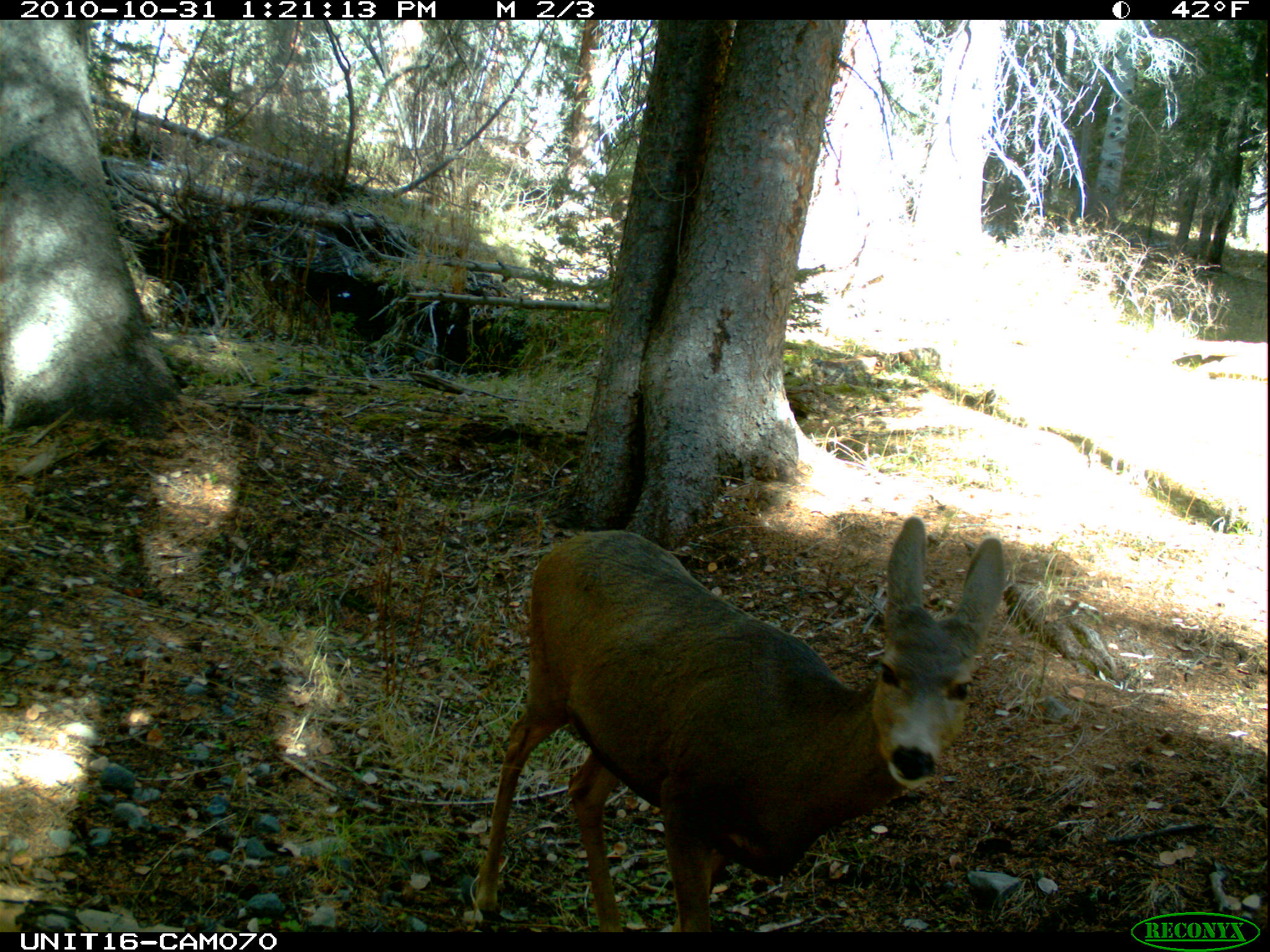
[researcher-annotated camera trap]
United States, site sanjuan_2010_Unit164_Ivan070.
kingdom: Animalia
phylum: Chordata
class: Mammalia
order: Artiodactyla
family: Cervidae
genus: Odocoileus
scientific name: Odocoileus hemionus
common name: mule deer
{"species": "Odocoileus hemionus (mule deer)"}